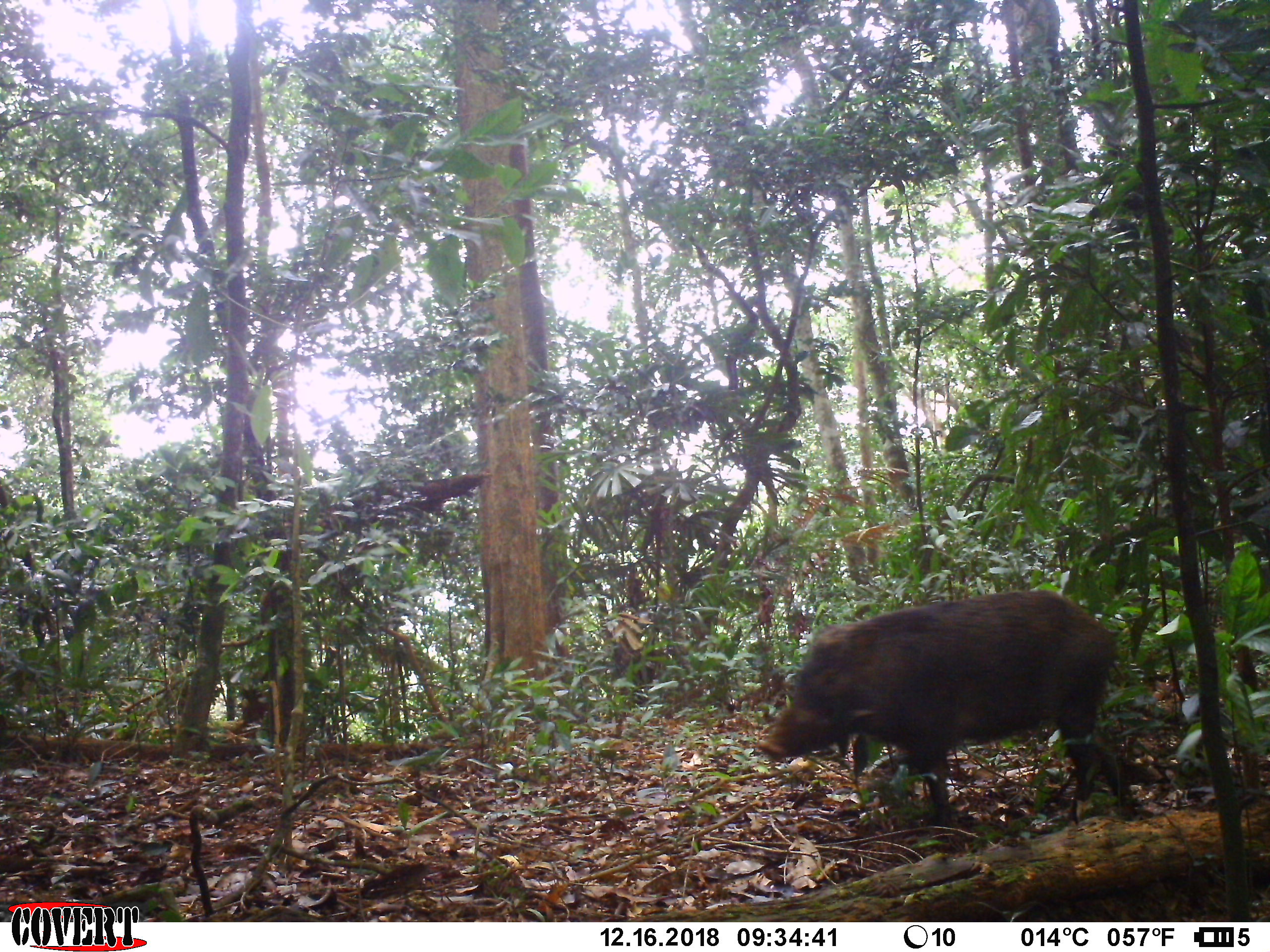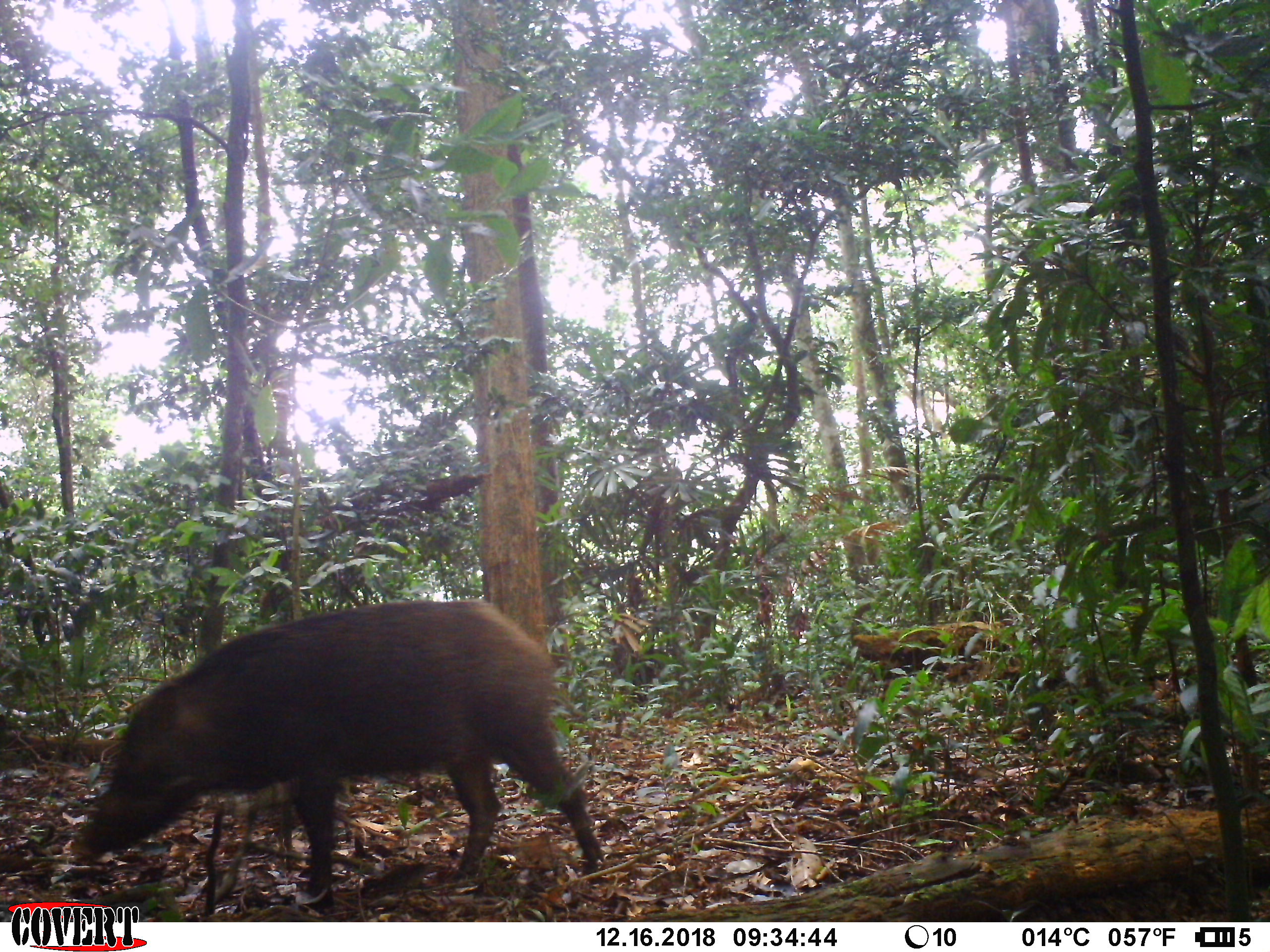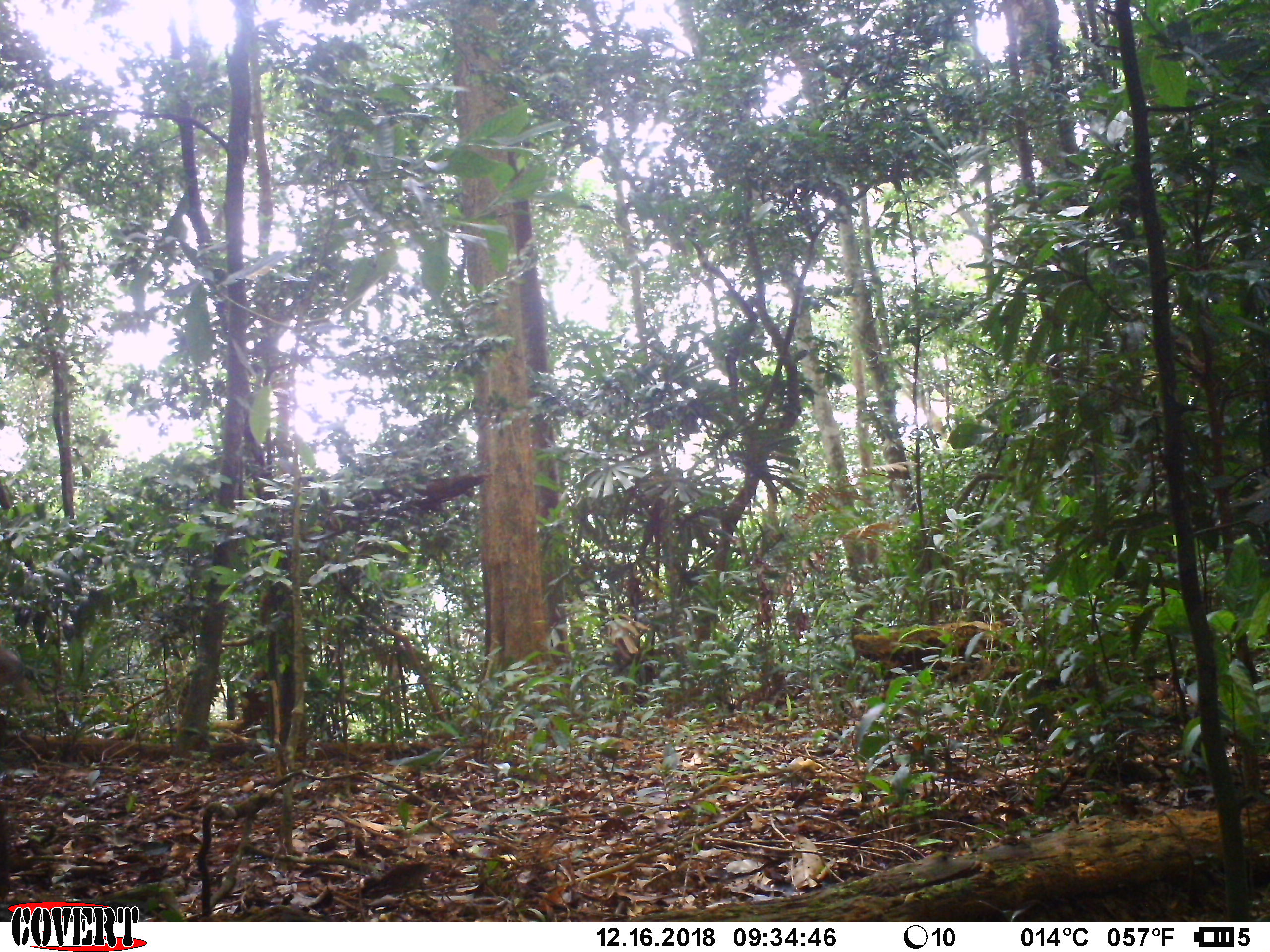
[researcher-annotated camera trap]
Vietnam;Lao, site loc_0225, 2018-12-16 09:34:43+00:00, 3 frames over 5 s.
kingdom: Animalia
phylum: Chordata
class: Mammalia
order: Artiodactyla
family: Suidae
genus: Sus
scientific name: Sus scrofa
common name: eurasian wild pig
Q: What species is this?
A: Eurasian wild pig (Sus scrofa).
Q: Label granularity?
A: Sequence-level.